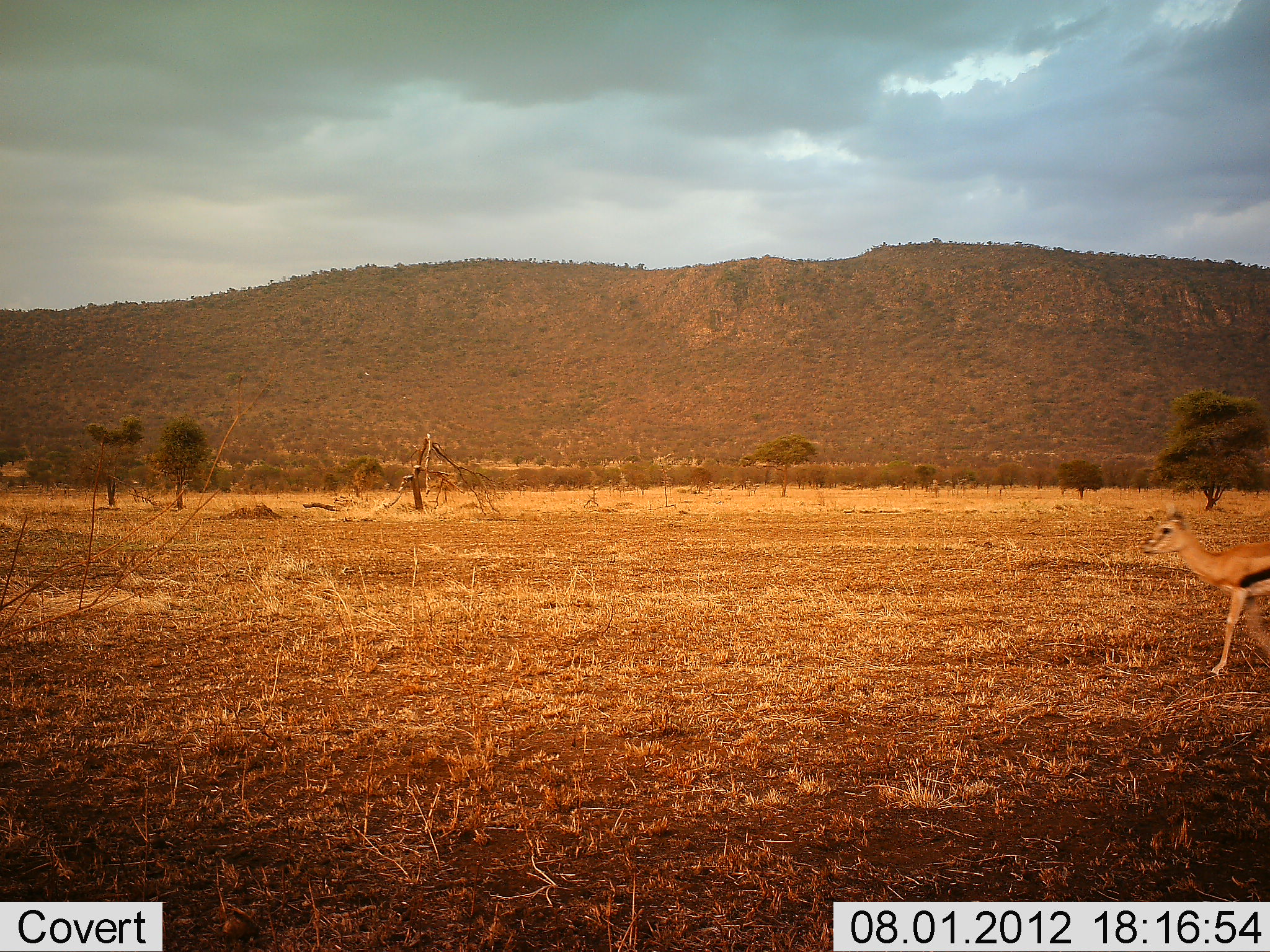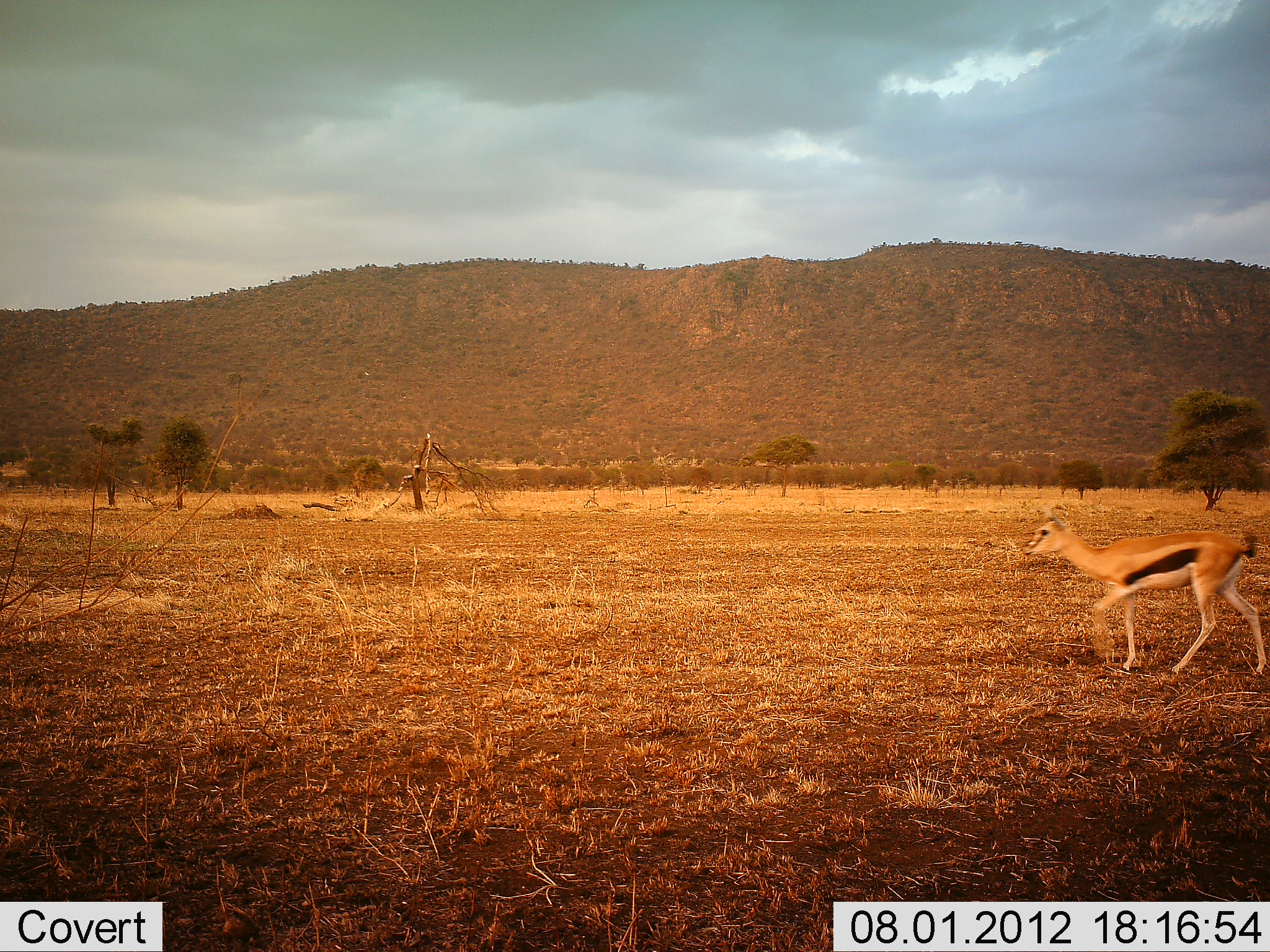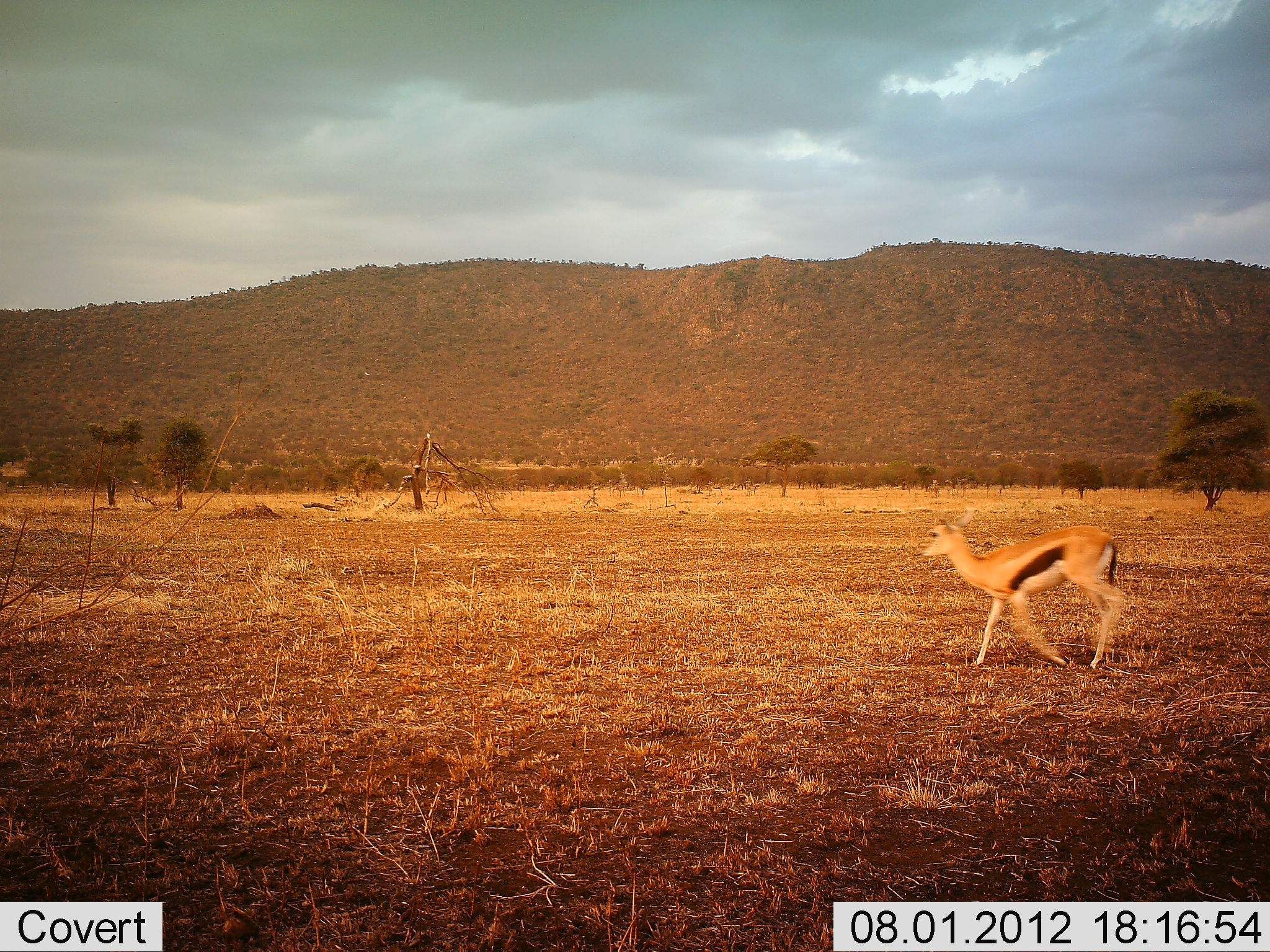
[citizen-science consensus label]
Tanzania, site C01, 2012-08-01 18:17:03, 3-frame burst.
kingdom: Animalia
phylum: Chordata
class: Mammalia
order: Artiodactyla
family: Bovidae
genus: Eudorcas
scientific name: Eudorcas thomsonii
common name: thomson's gazelle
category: gazellethomsons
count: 1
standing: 0%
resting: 0%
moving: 100%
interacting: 0%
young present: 0%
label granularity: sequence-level